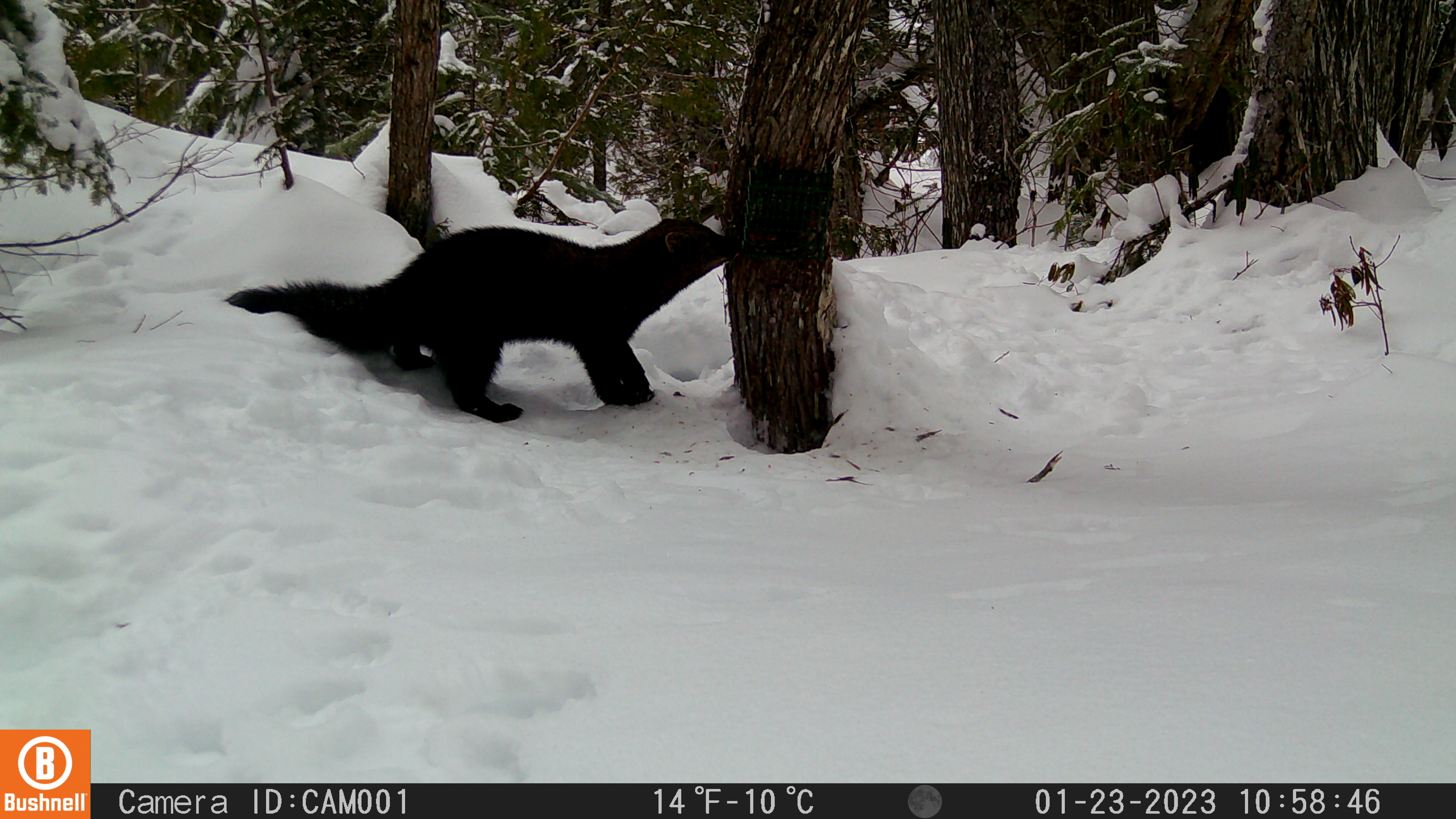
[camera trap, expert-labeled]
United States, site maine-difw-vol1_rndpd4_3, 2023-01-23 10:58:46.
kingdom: Animalia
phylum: Chordata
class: Mammalia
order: Carnivora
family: Mustelidae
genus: Pekania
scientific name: Pekania pennanti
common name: fisher